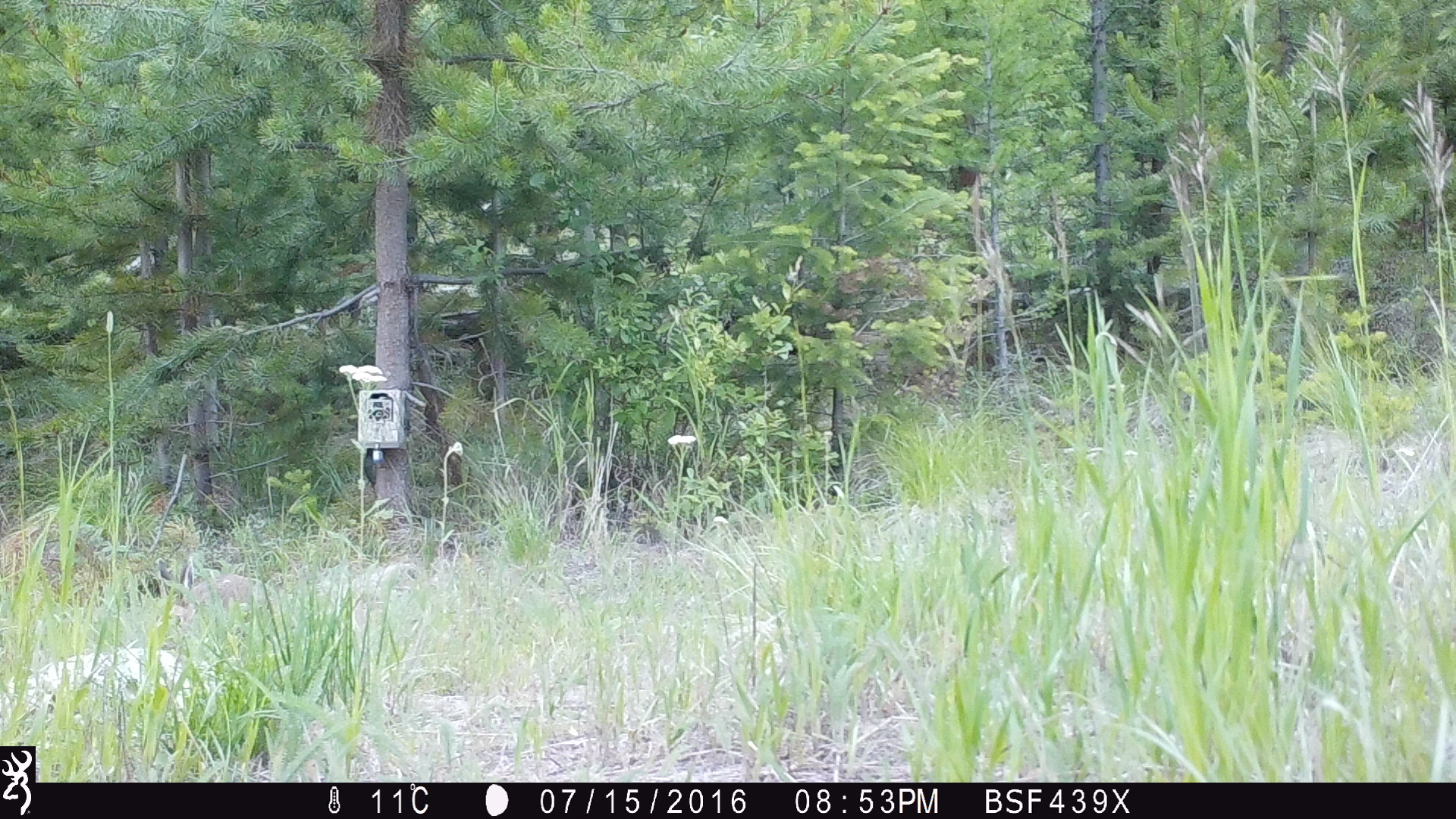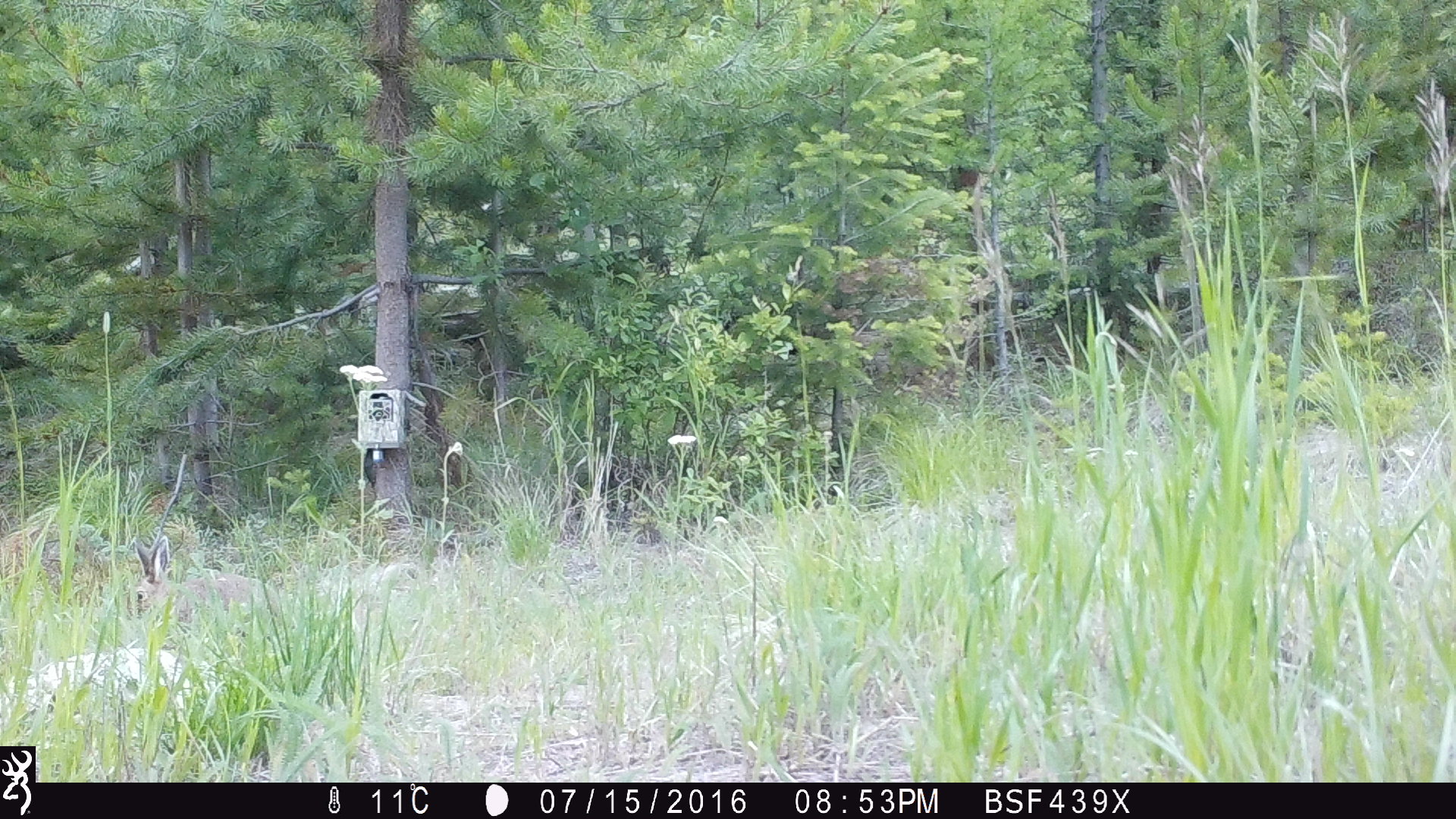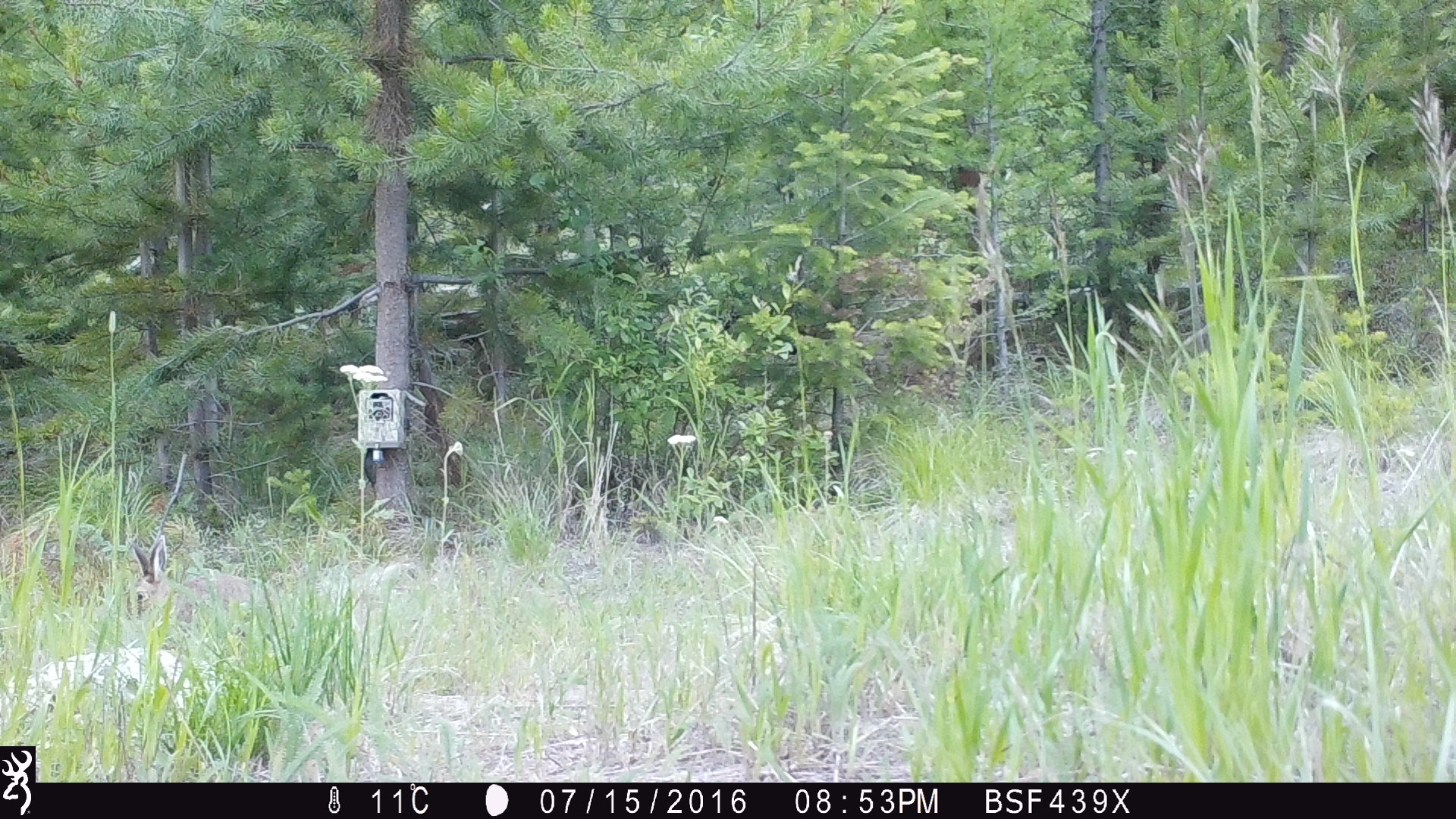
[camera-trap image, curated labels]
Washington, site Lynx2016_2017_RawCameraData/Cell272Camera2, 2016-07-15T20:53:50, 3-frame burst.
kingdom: Animalia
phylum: Chordata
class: Mammalia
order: Lagomorpha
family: Leporidae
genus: Lepus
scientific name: Lepus americanus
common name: snowshoe hare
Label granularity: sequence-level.